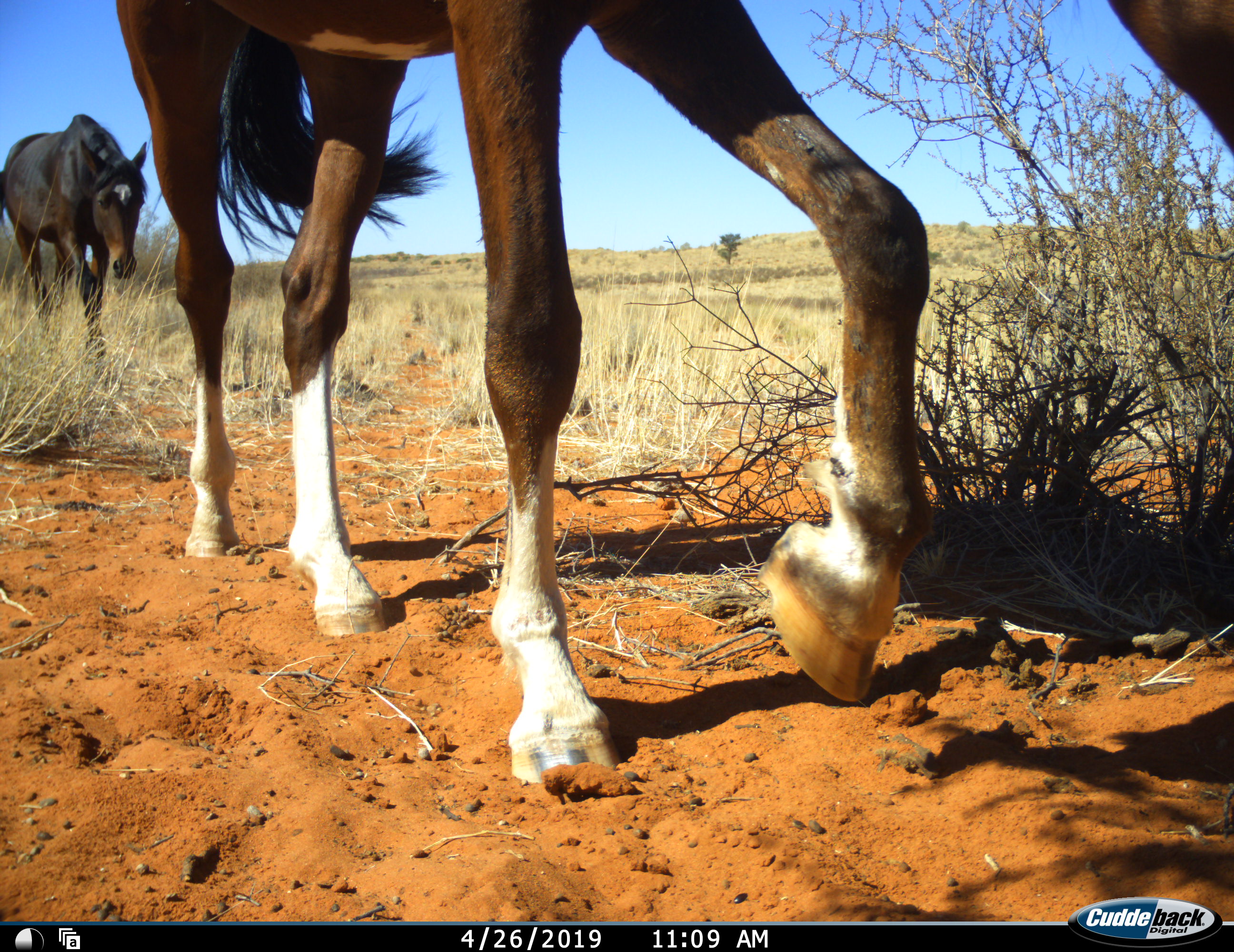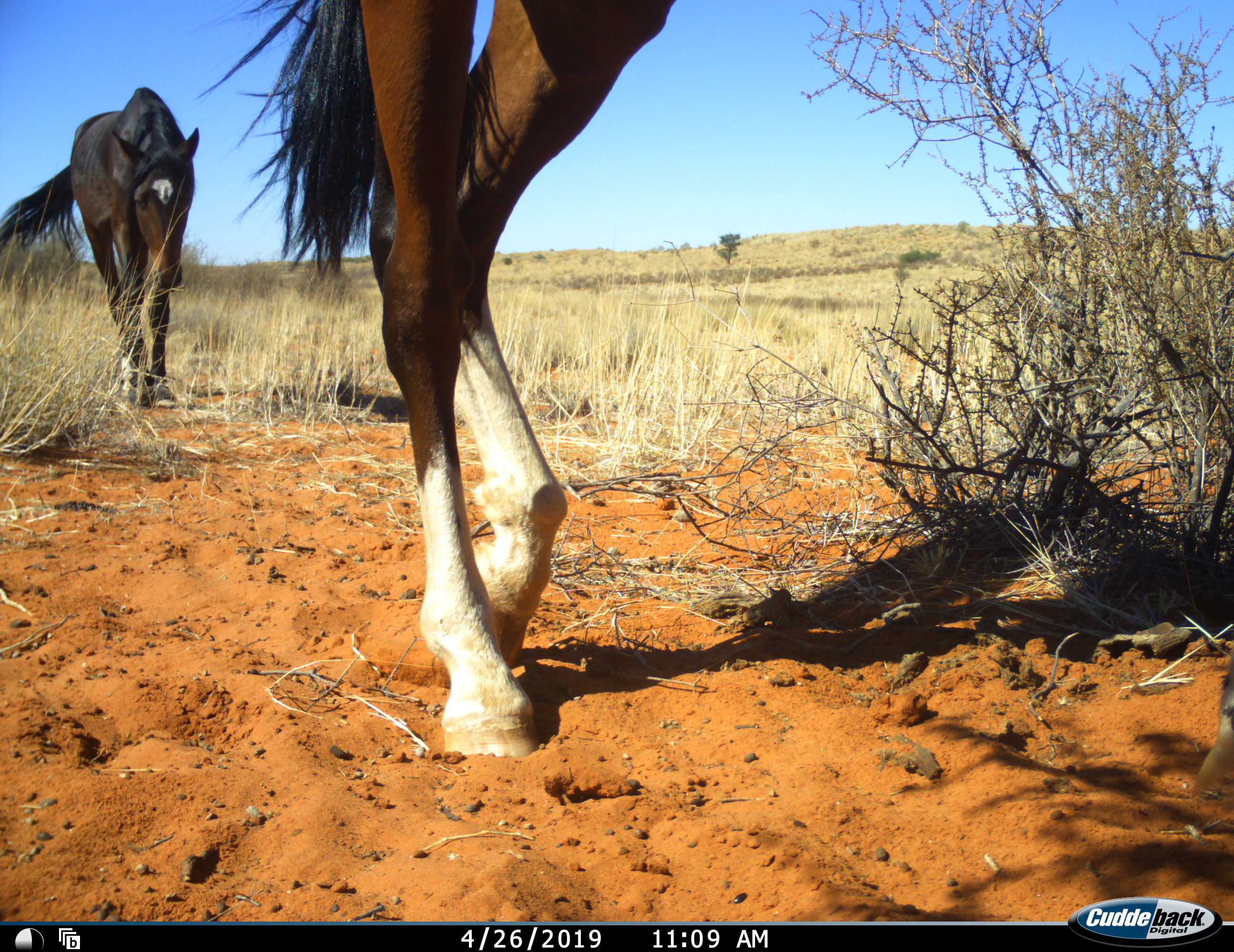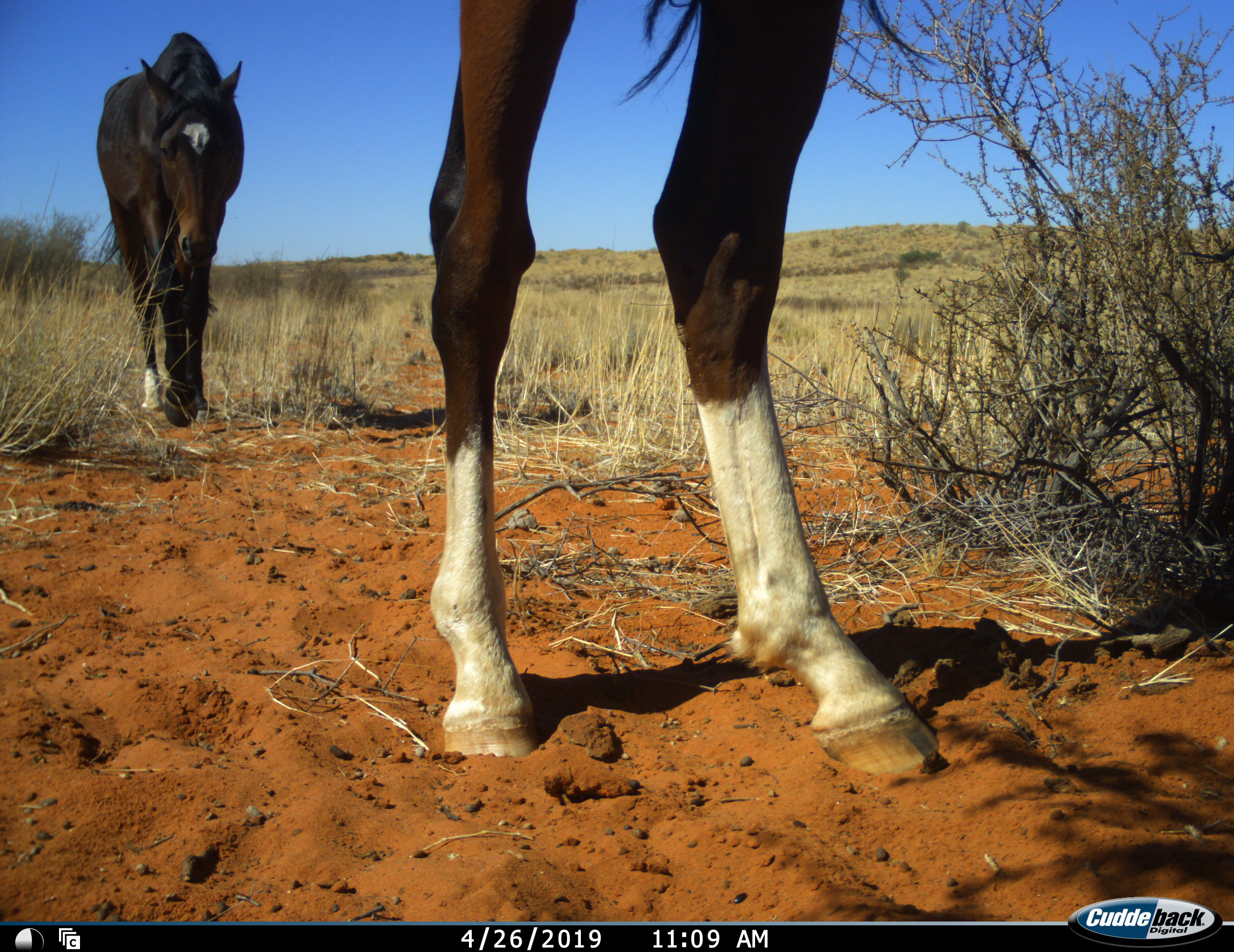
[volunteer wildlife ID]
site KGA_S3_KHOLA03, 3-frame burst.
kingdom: Animalia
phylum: Chordata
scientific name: Vertebrata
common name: domestic animal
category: domesticanimal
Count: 2.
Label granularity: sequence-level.